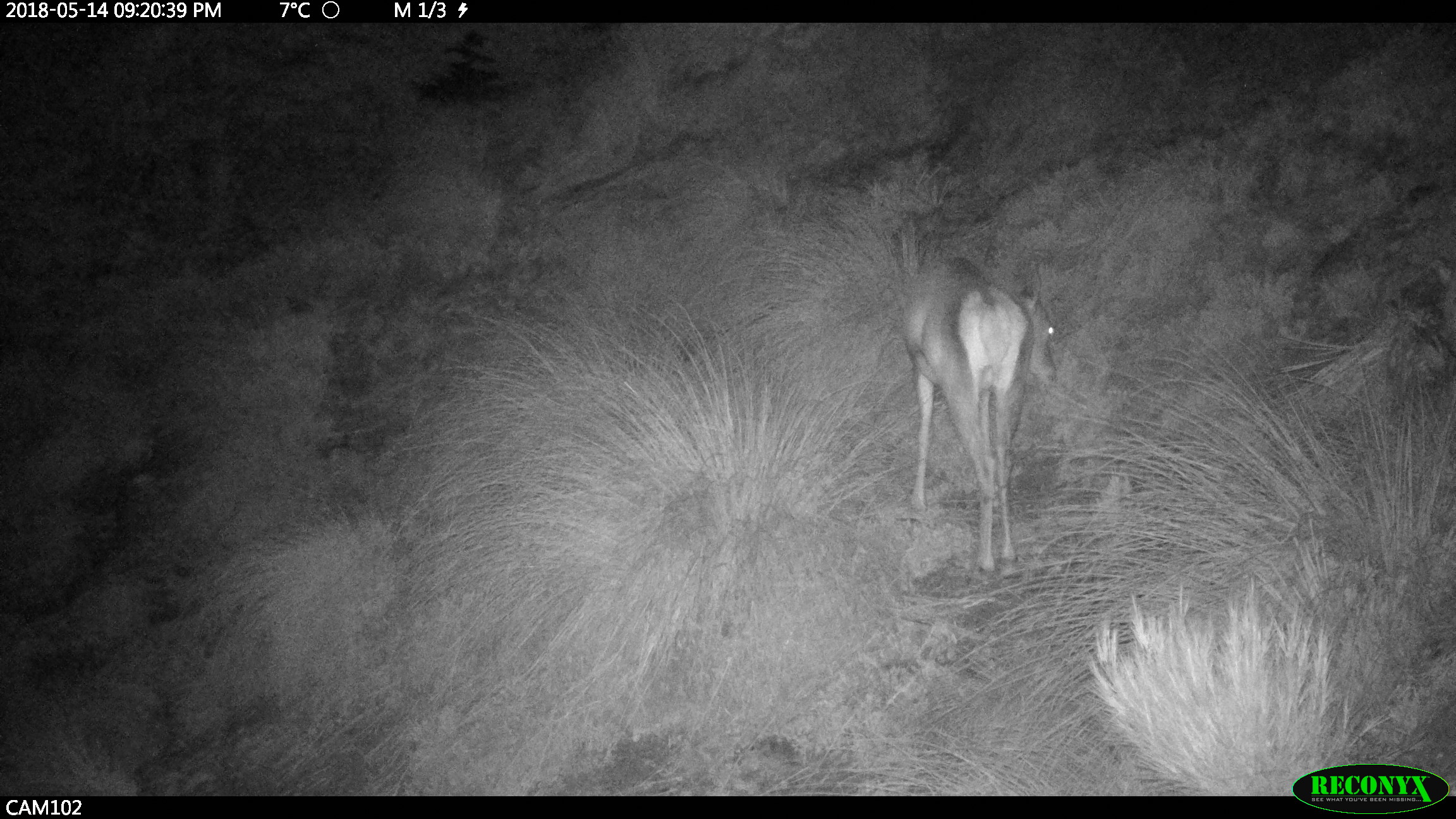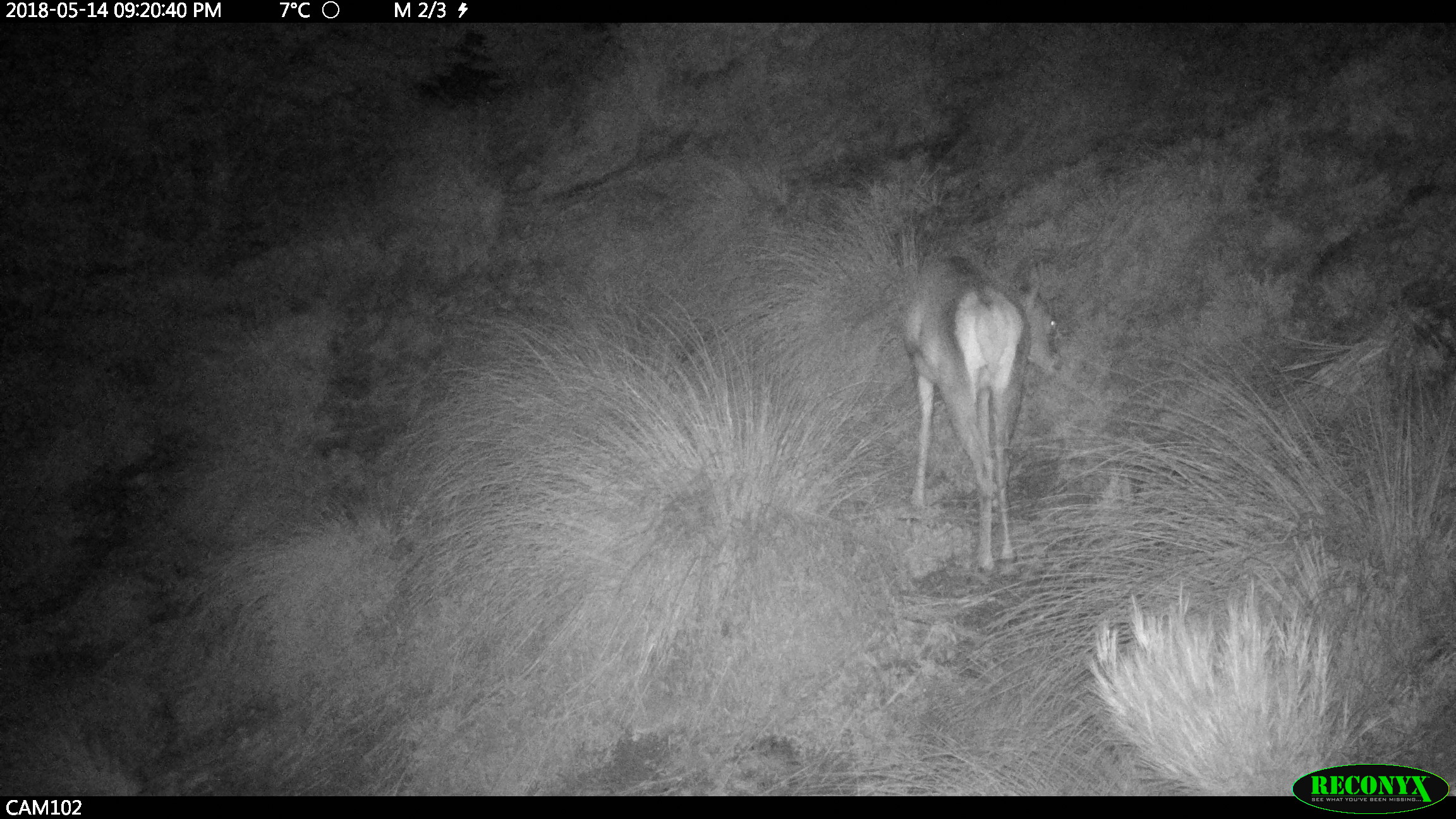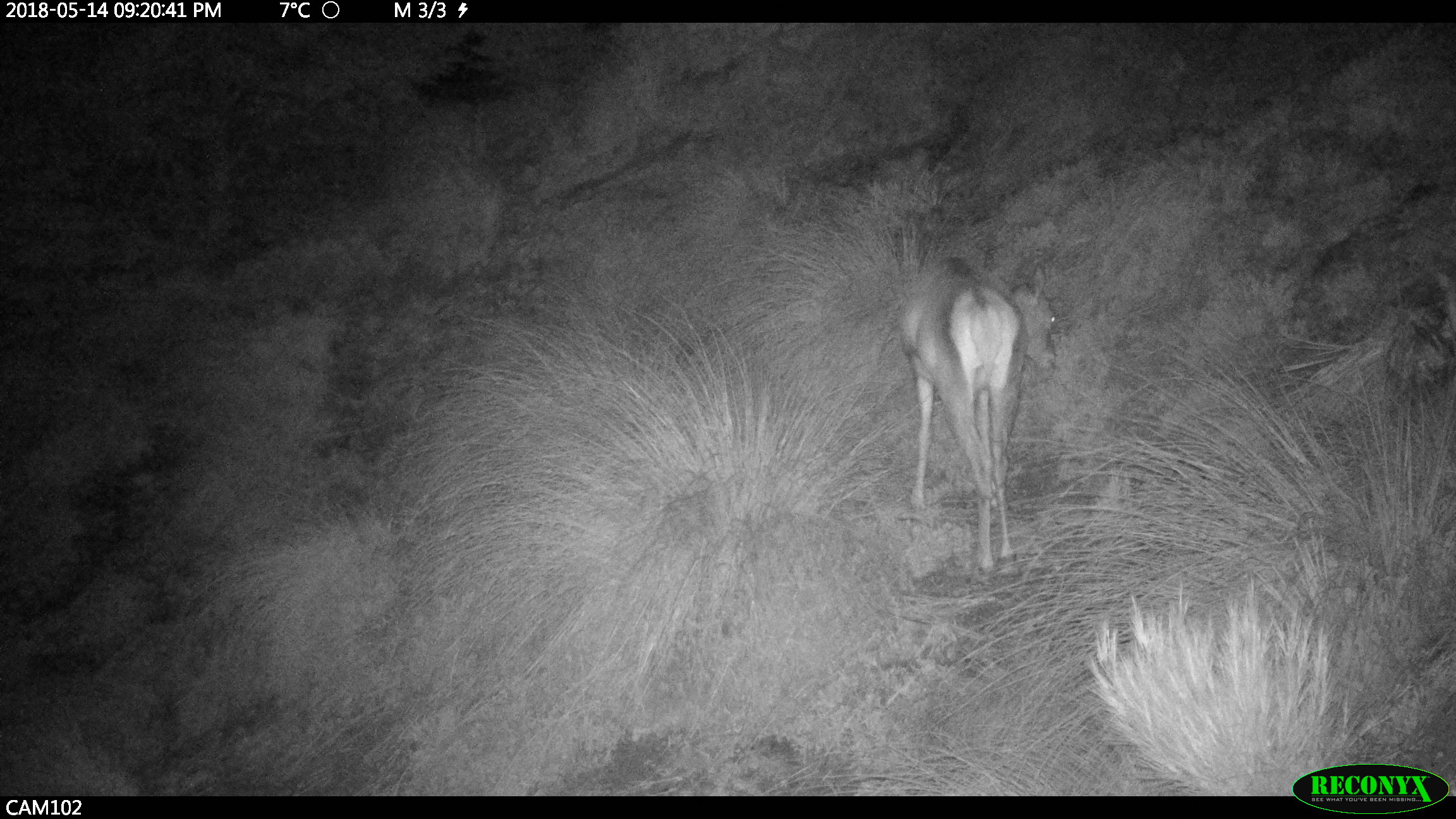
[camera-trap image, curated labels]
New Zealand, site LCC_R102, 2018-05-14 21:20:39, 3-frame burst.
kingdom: Animalia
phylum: Chordata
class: Mammalia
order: Artiodactyla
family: Cervidae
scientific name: Cervidae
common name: deer